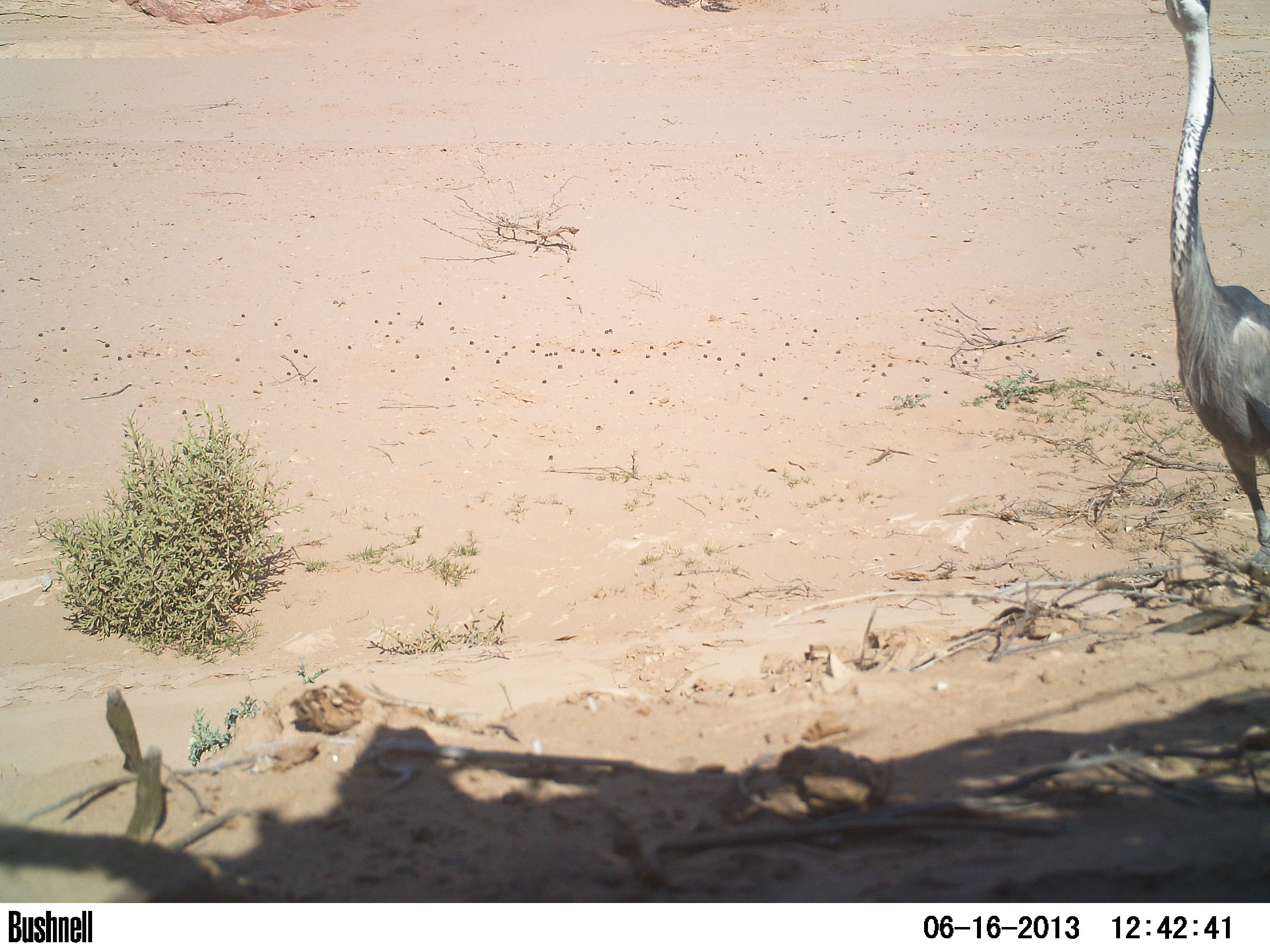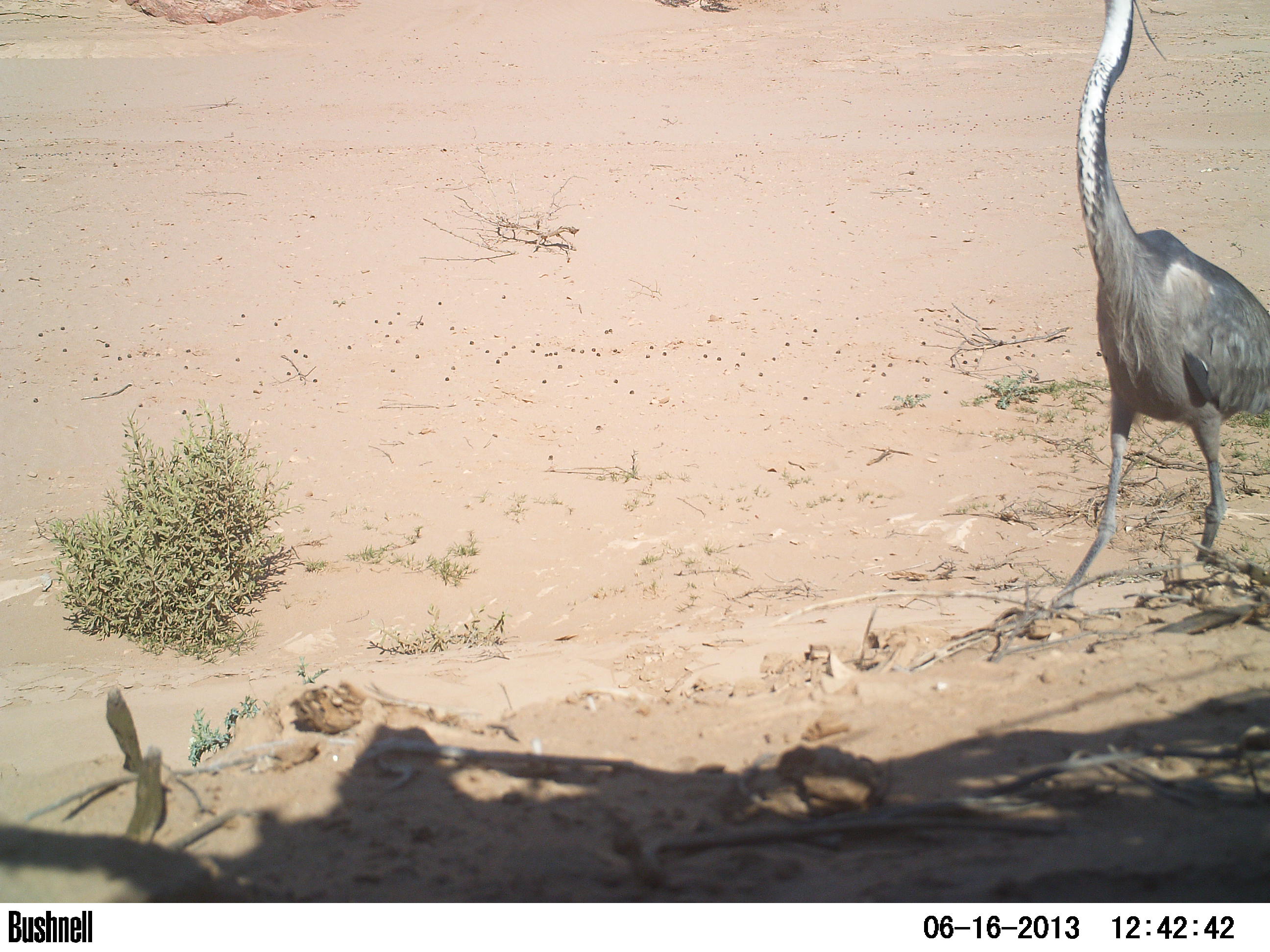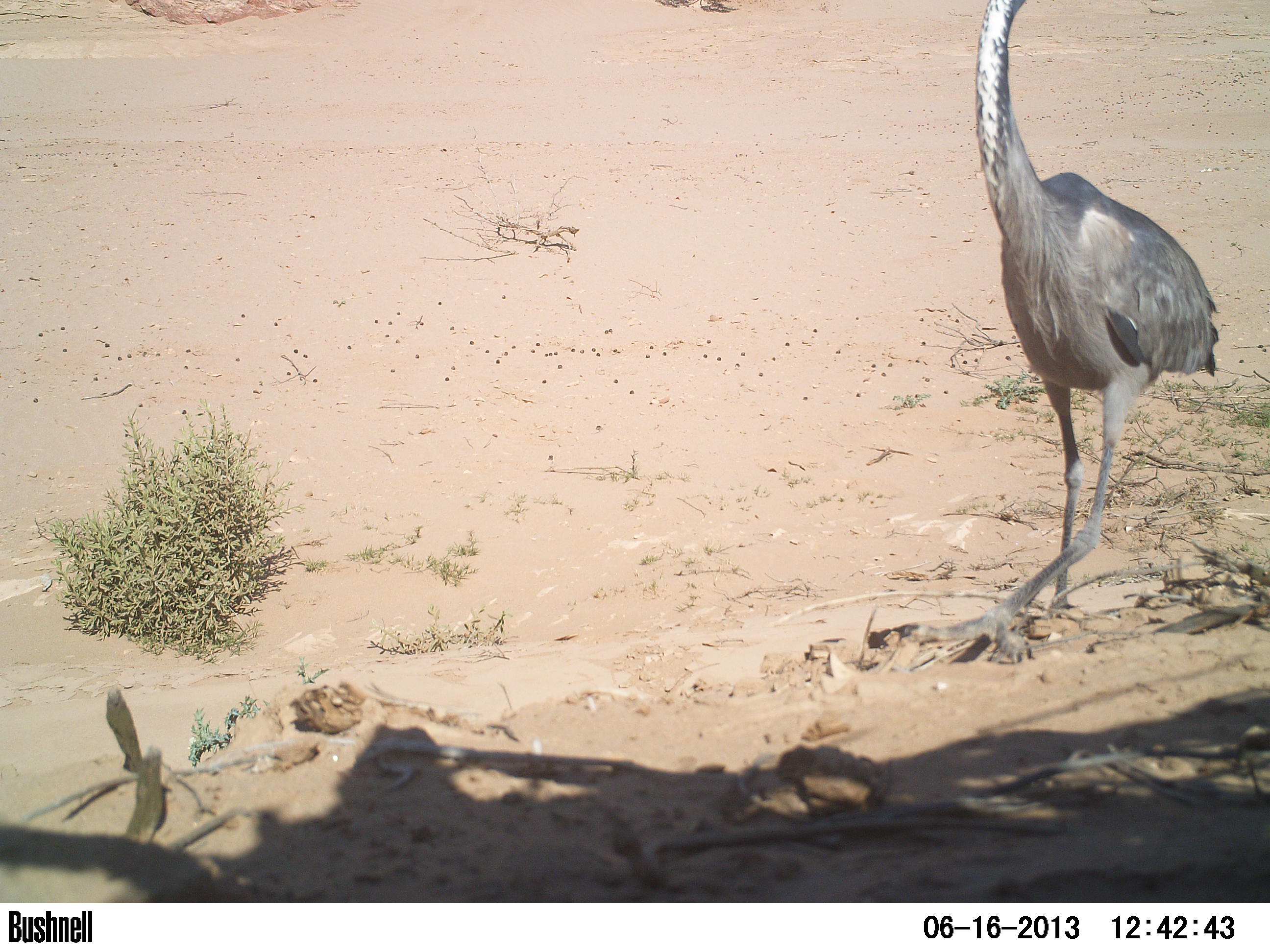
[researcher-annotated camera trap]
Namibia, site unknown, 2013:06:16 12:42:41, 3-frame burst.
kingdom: Animalia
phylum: Chordata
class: Aves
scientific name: Aves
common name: birds